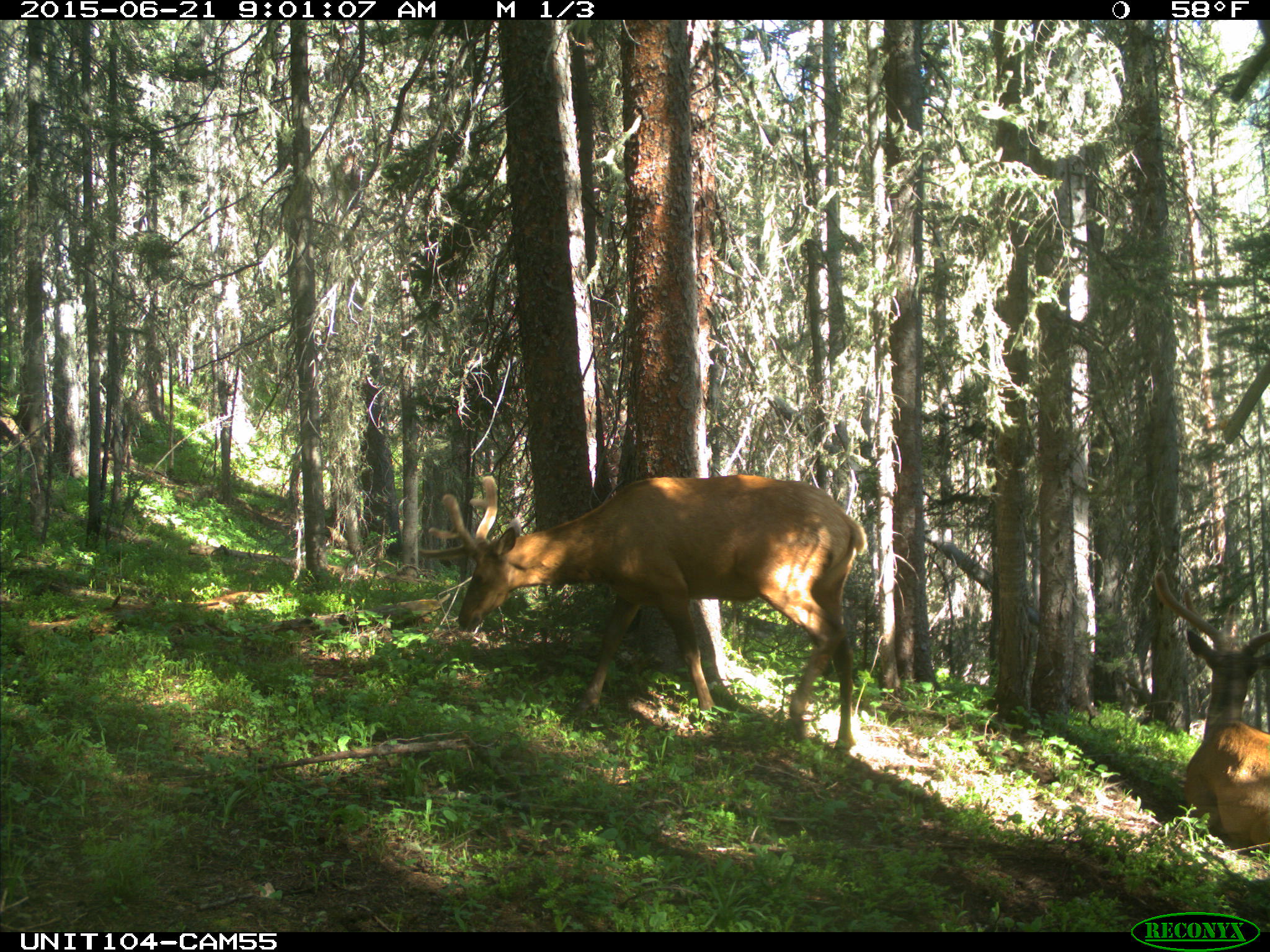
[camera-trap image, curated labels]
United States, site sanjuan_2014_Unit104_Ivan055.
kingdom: Animalia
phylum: Chordata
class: Mammalia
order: Artiodactyla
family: Cervidae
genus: Cervus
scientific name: Cervus elaphus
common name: red deer